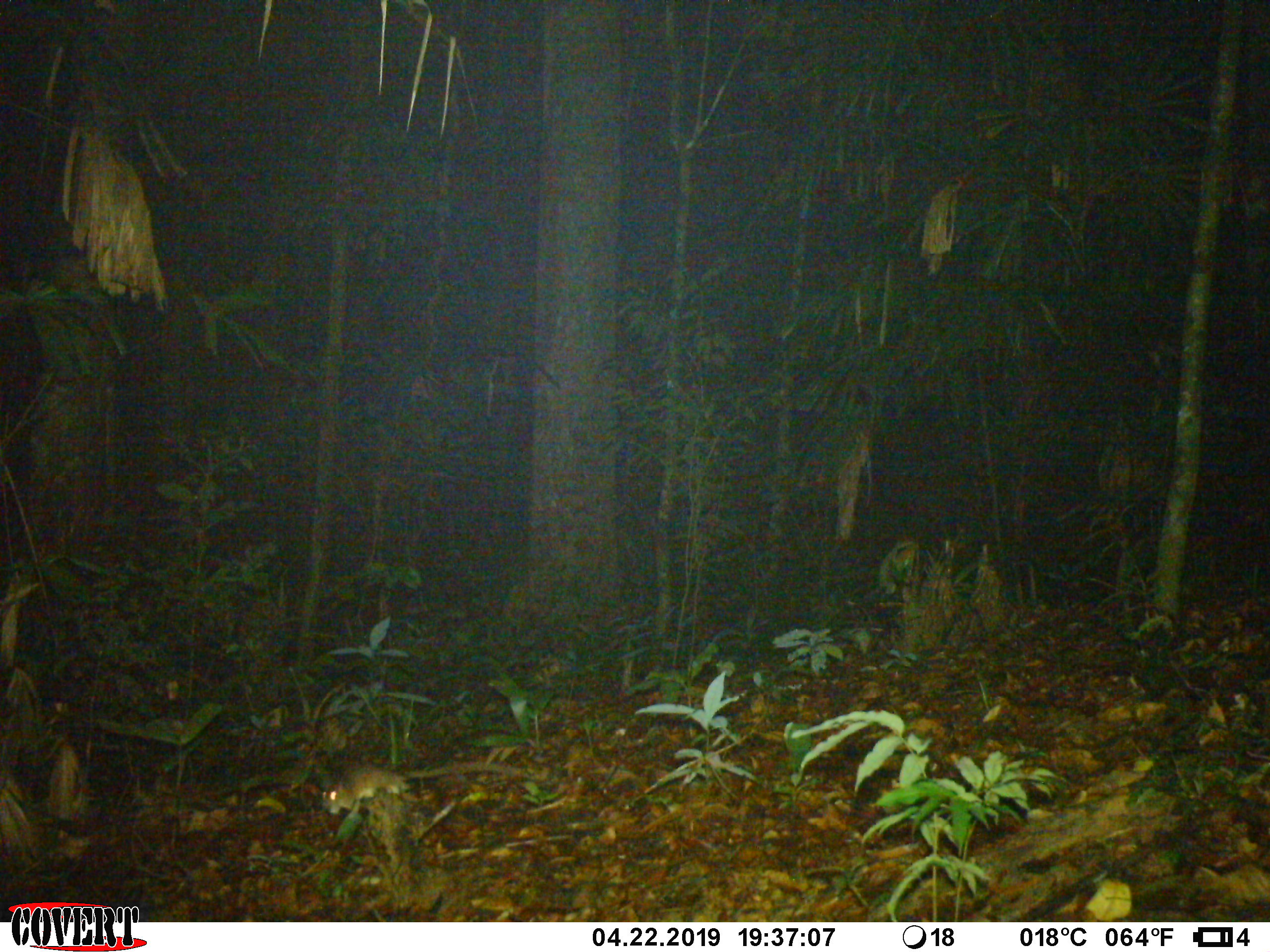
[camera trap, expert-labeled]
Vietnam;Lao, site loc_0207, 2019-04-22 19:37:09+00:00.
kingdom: Animalia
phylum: Chordata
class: Mammalia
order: Rodentia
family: Muridae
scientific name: Muridae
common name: old-world mice and rats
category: unidentified murid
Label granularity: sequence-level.